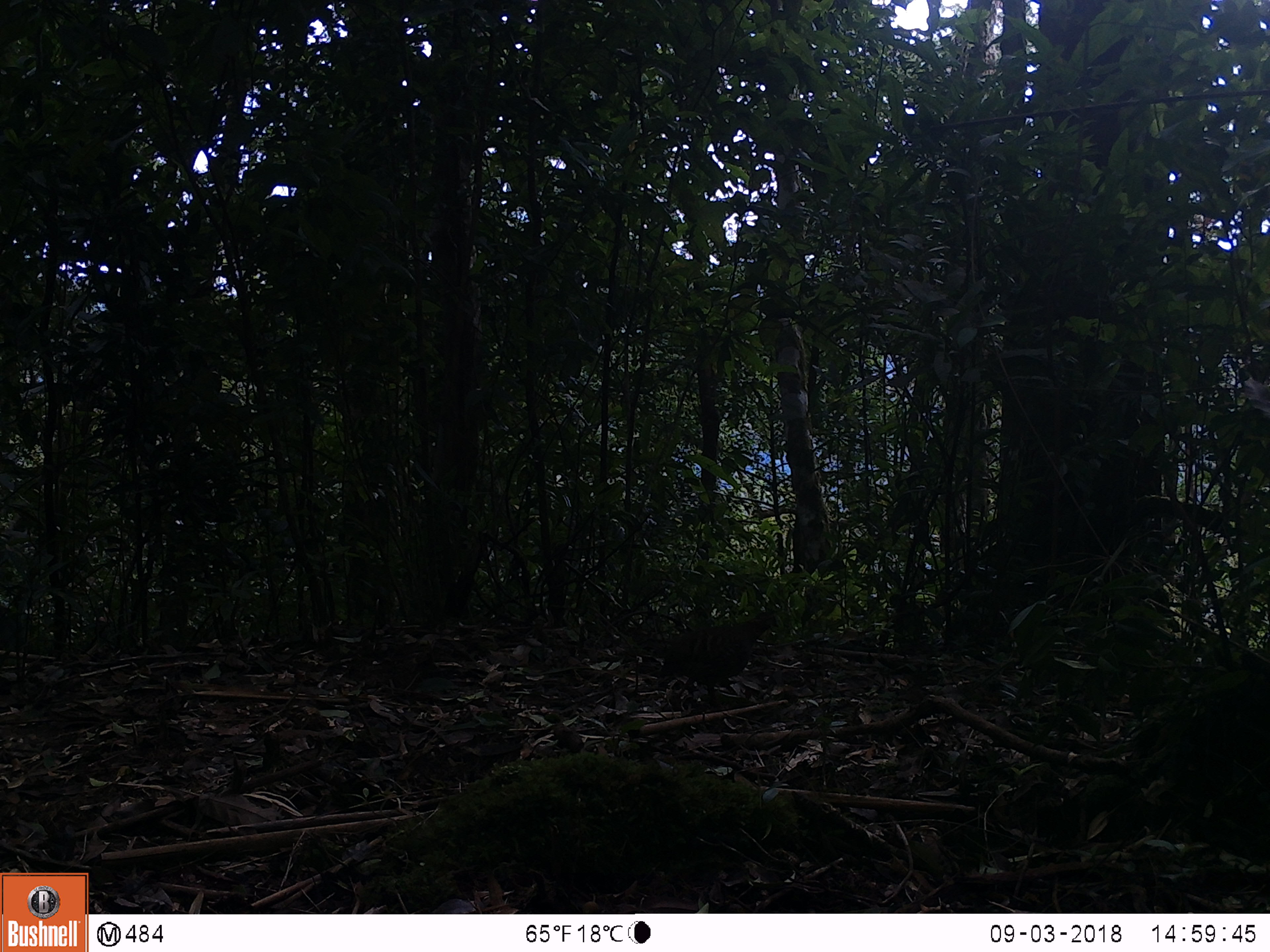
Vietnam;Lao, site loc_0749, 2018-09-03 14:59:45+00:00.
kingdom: Animalia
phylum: Chordata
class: Aves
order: Galliformes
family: Phasianidae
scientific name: Phasianidae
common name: partridge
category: unidentified partridge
Unidentified partridge (partridge) (Phasianidae). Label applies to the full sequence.